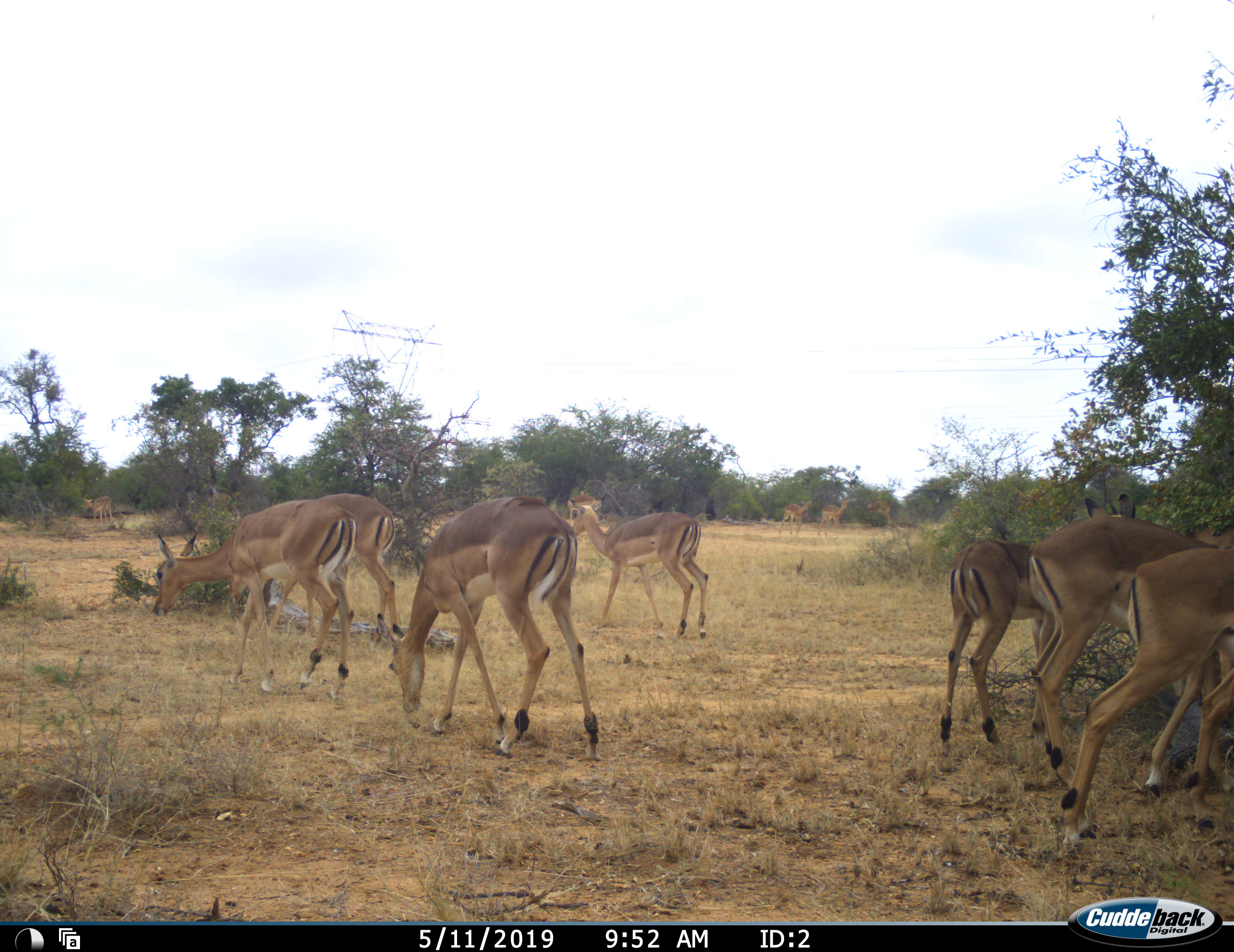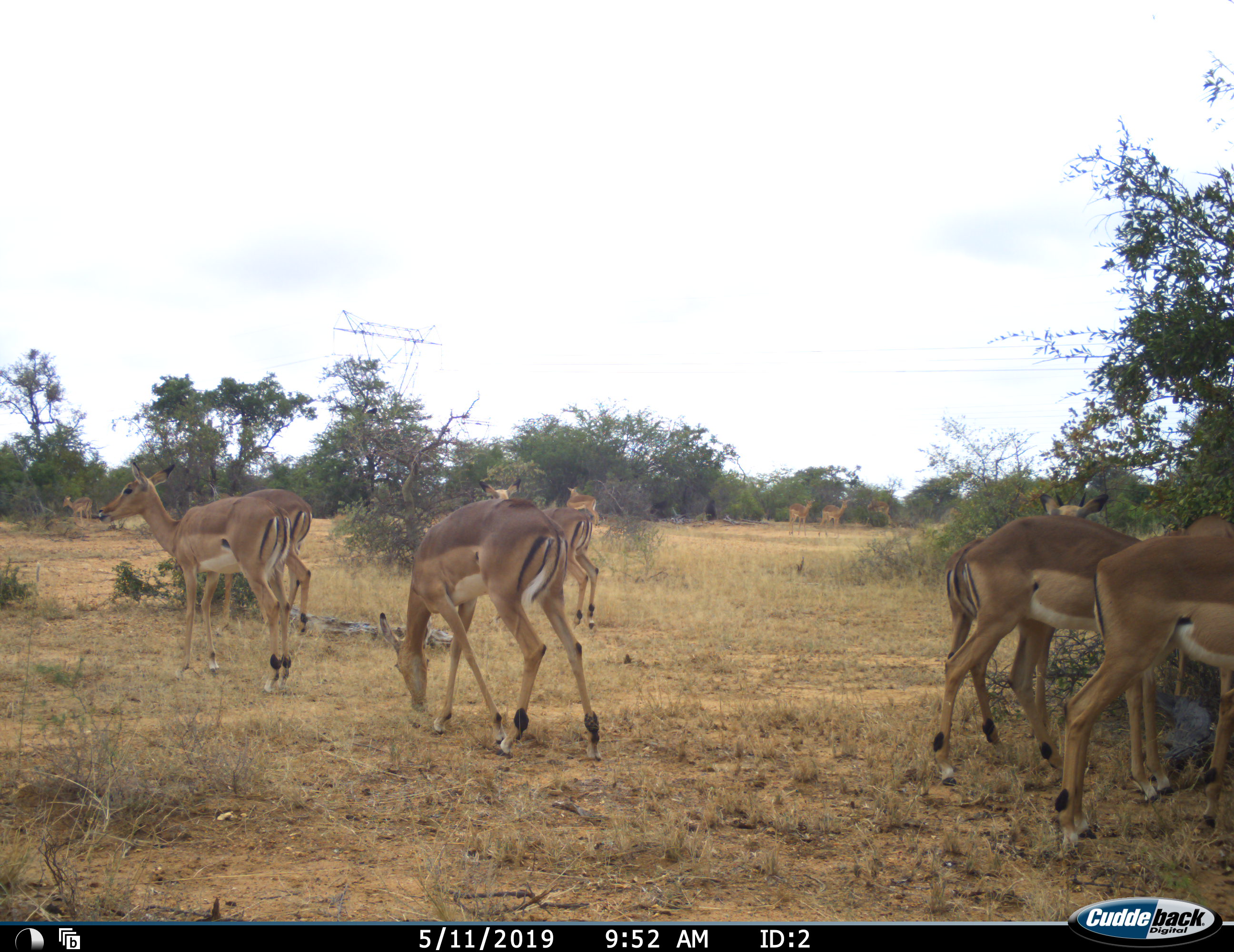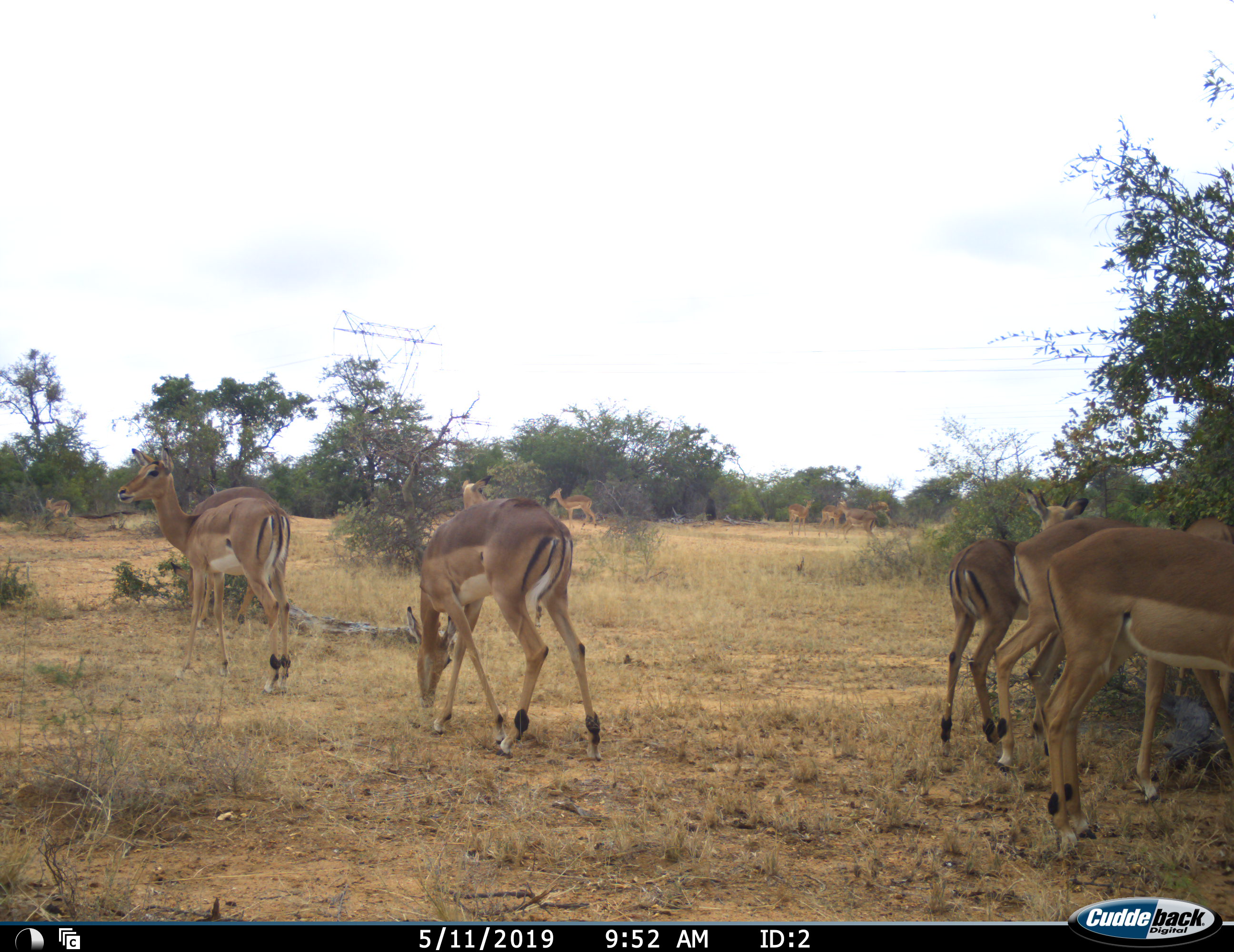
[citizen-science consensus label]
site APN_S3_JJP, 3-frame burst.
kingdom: Animalia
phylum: Chordata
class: Mammalia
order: Artiodactyla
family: Bovidae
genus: Aepyceros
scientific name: Aepyceros melampus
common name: impala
Impala (Aepyceros melampus), count 11-50. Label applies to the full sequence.